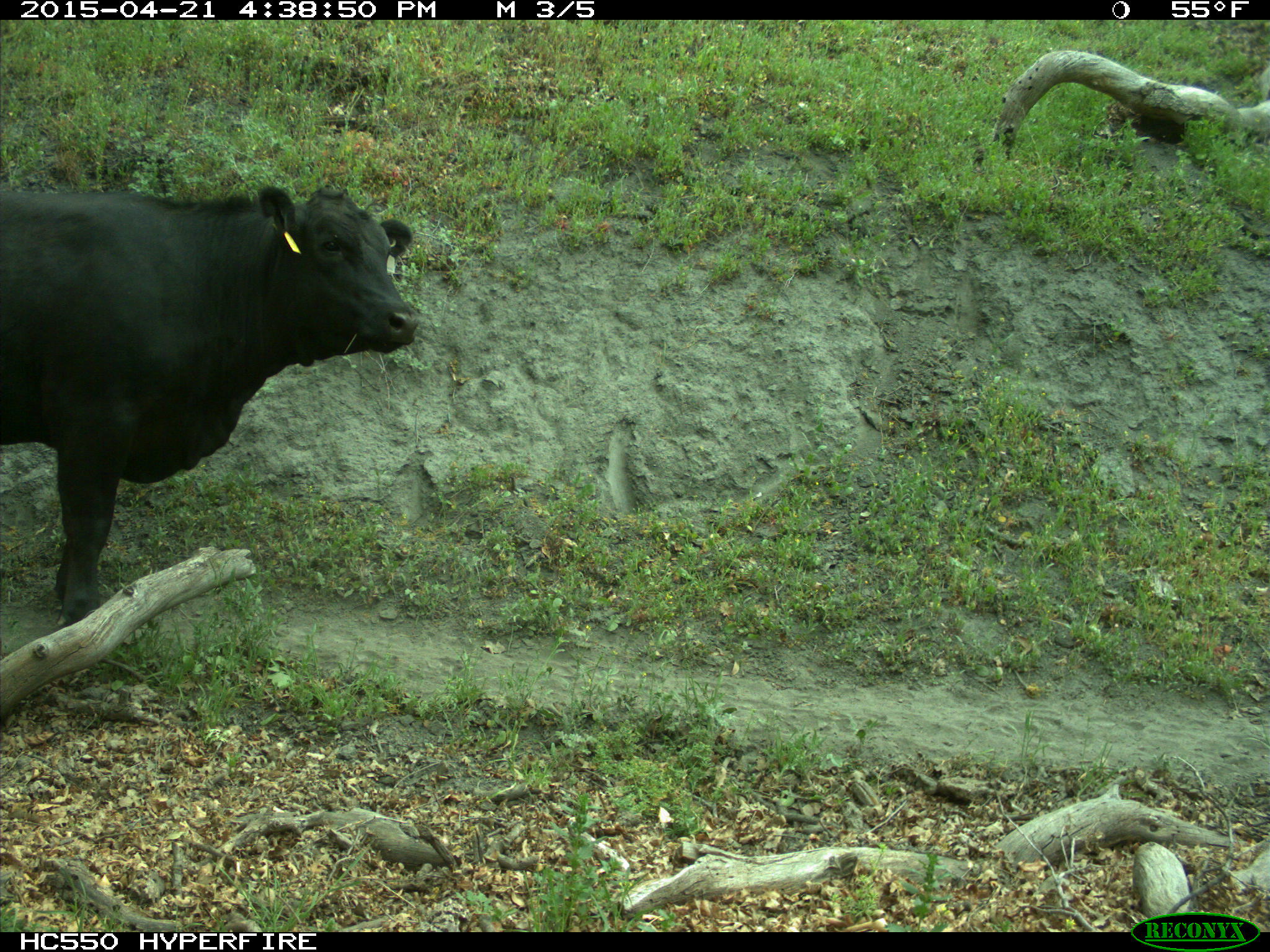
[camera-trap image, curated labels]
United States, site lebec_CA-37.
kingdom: Animalia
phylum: Chordata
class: Mammalia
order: Artiodactyla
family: Bovidae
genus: Bos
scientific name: Bos taurus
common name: domestic cow